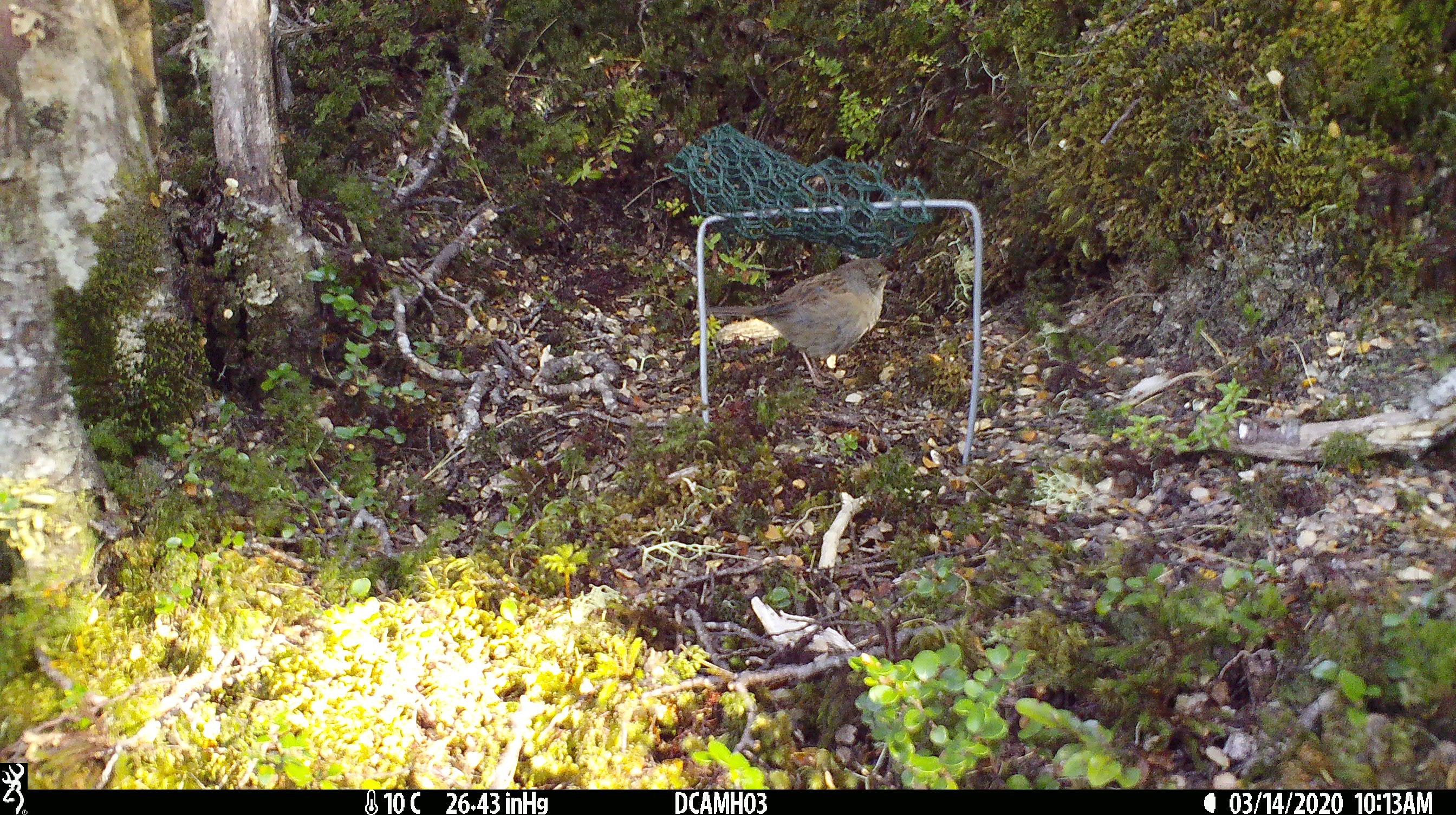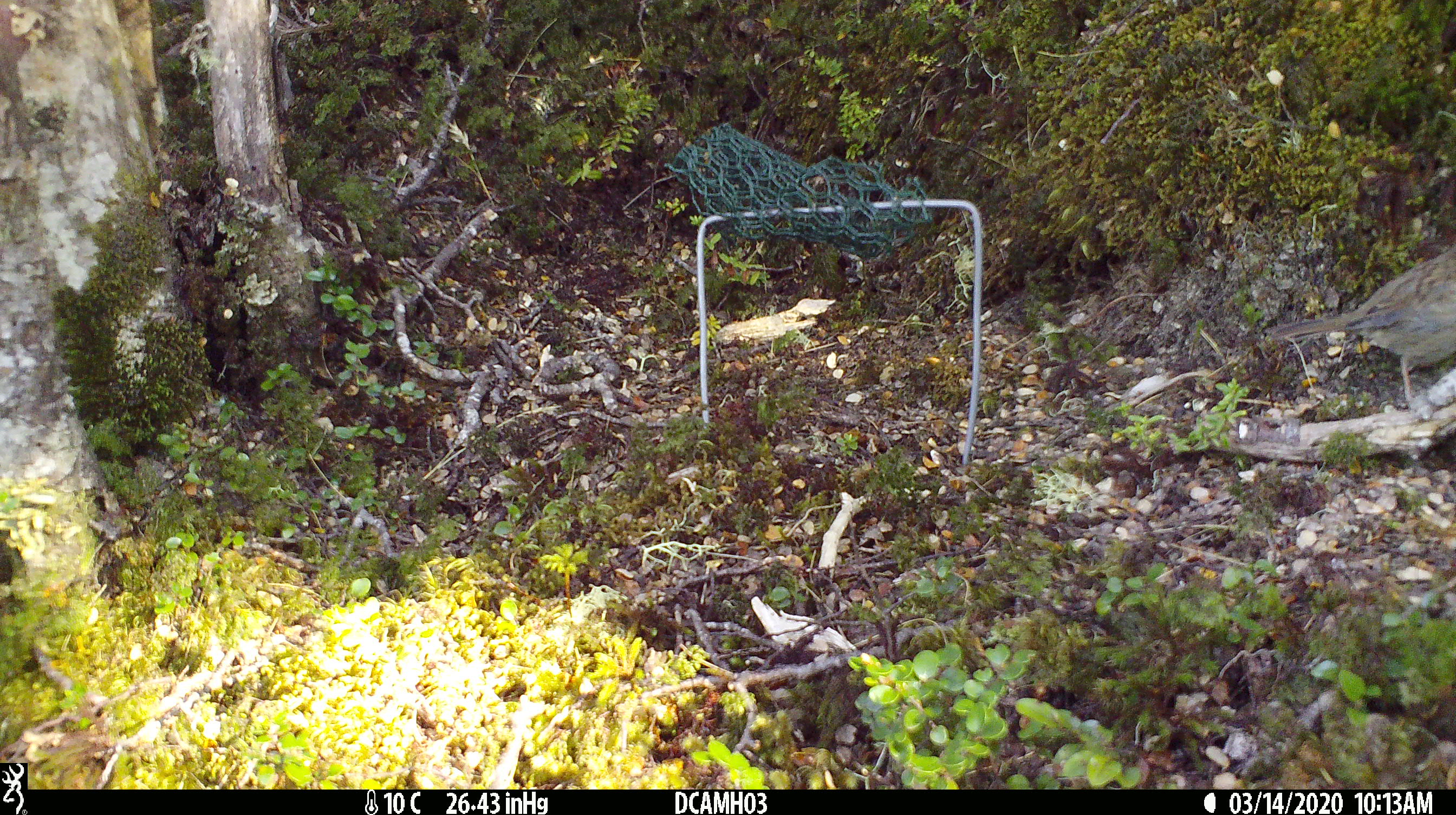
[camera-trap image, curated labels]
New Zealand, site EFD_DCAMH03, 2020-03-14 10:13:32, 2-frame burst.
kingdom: Animalia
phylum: Chordata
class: Aves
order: Passeriformes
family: Prunellidae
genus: Prunella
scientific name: Prunella modularis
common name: dunnock